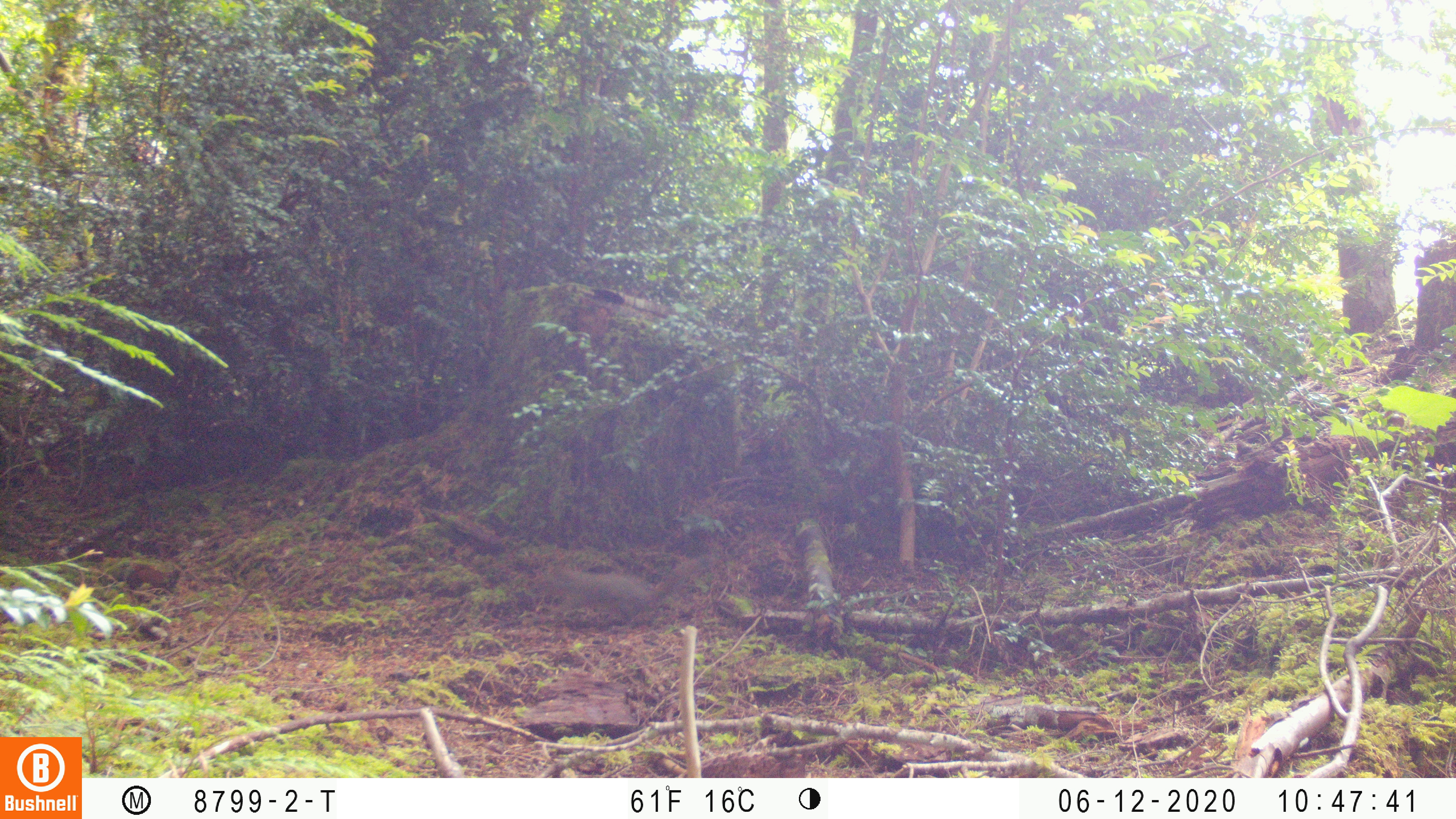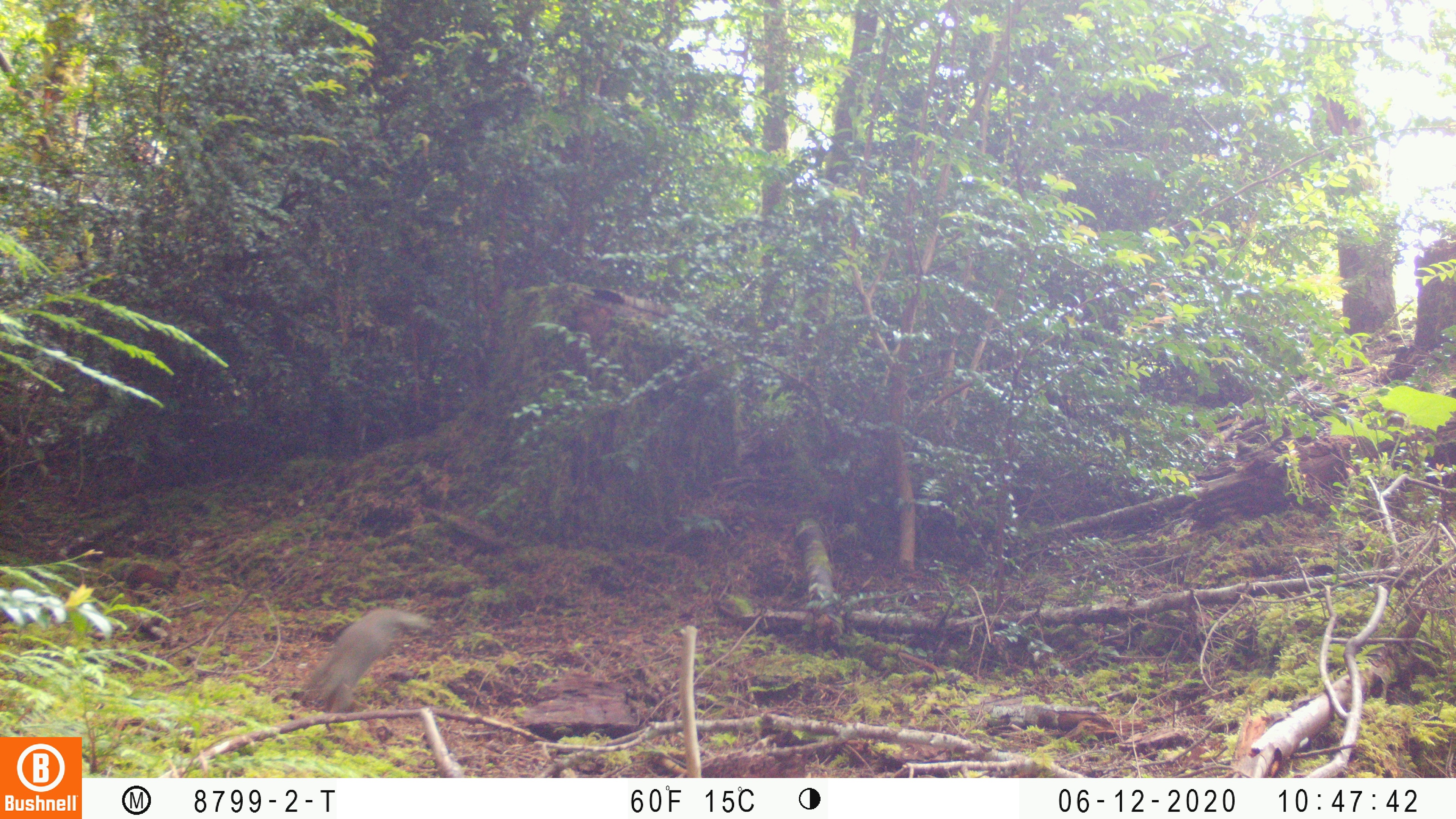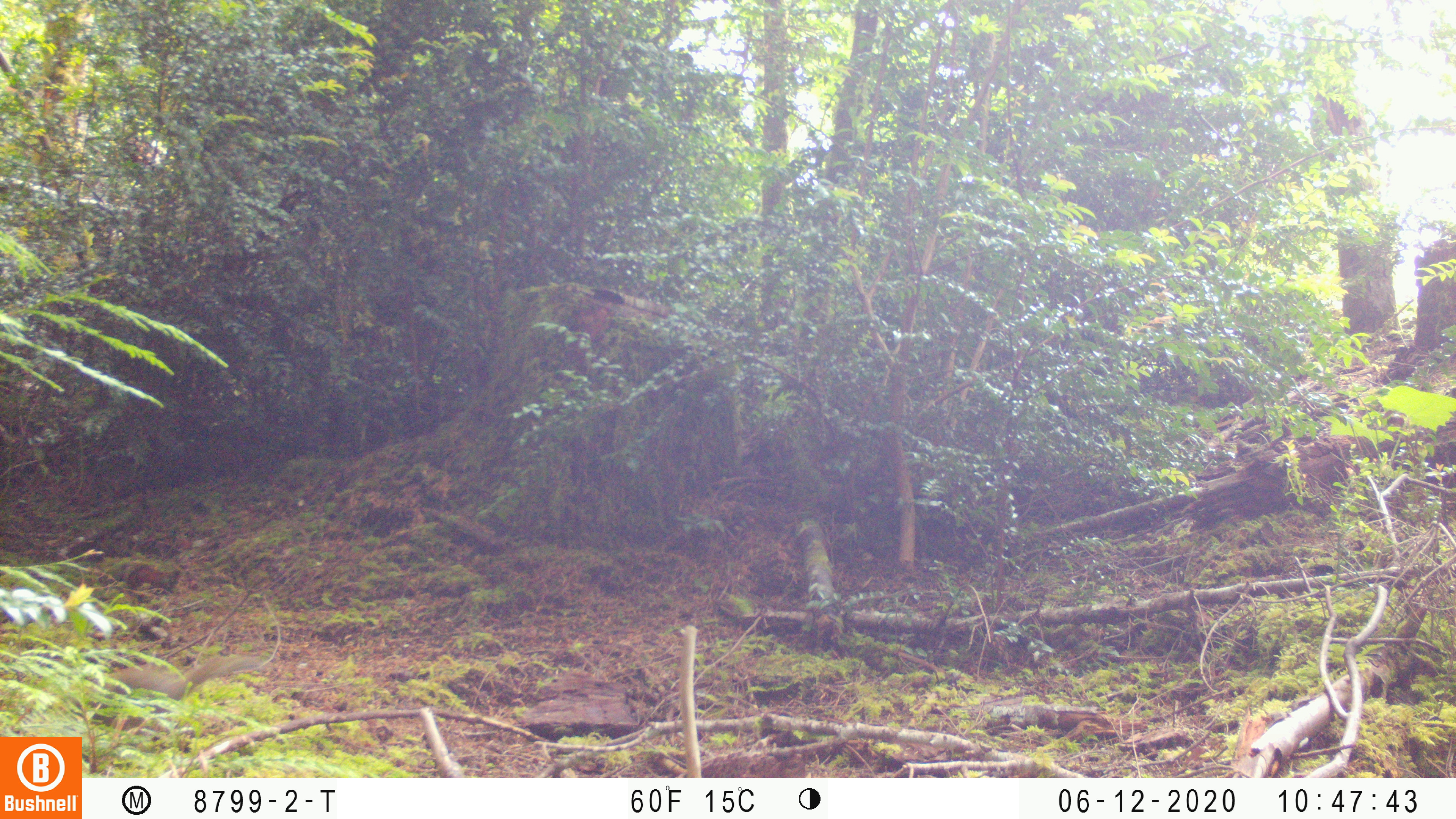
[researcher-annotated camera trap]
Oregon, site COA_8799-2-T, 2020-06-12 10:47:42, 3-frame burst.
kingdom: Animalia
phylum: Chordata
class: Mammalia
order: Rodentia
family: Sciuridae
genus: Tamiasciurus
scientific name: Tamiasciurus douglasii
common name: douglas squirrel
Douglas squirrel (Tamiasciurus douglasii).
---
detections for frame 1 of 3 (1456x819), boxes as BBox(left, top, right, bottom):
douglas squirrel: BBox(533, 553, 709, 623)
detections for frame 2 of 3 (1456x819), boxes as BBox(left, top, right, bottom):
douglas squirrel: BBox(296, 610, 427, 712)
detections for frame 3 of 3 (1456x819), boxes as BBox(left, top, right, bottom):
douglas squirrel: BBox(80, 652, 251, 724)